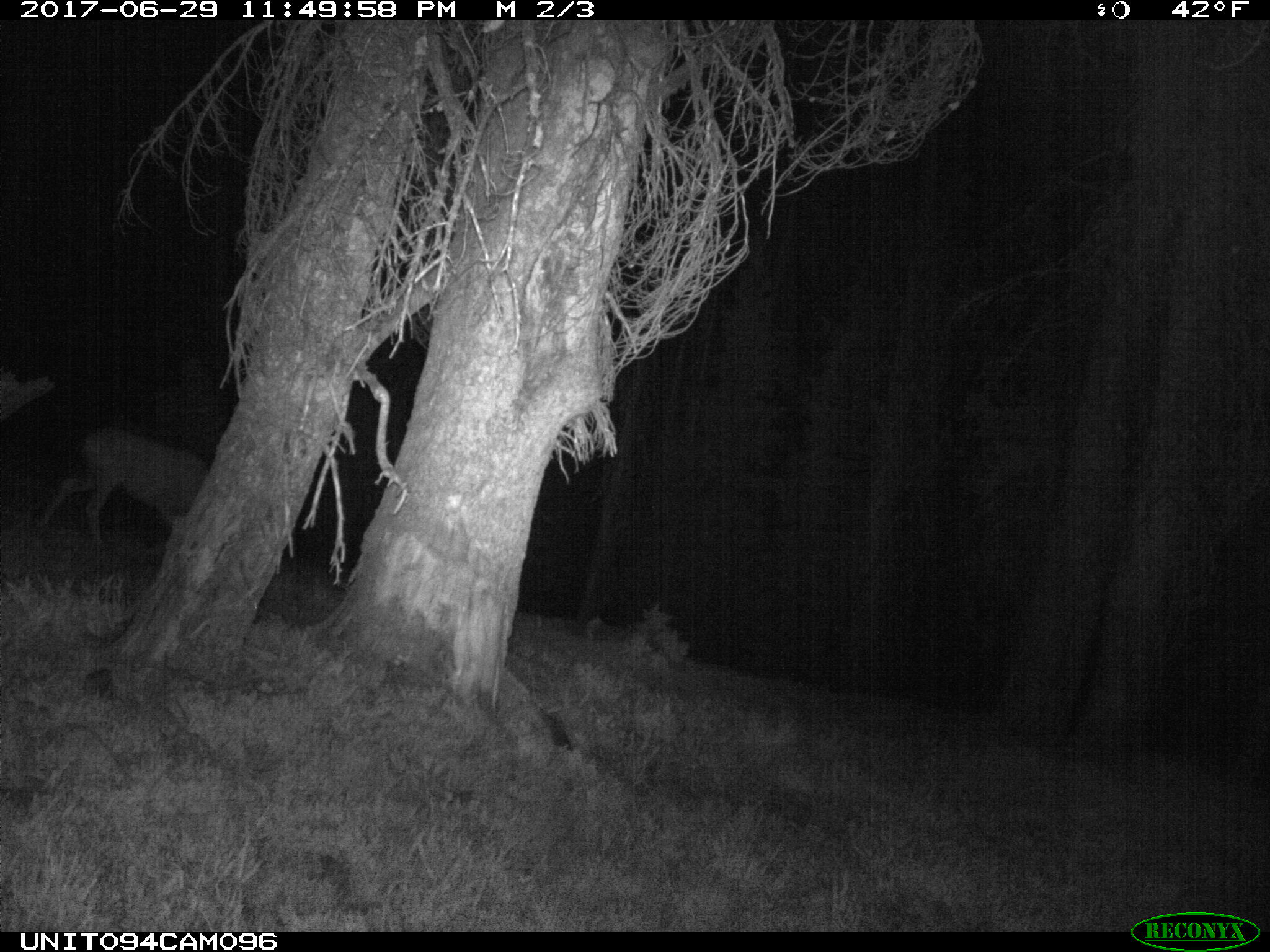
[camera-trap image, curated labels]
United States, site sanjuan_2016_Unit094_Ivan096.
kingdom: Animalia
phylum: Chordata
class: Mammalia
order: Artiodactyla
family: Cervidae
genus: Odocoileus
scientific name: Odocoileus hemionus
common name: mule deer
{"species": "Odocoileus hemionus (mule deer)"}